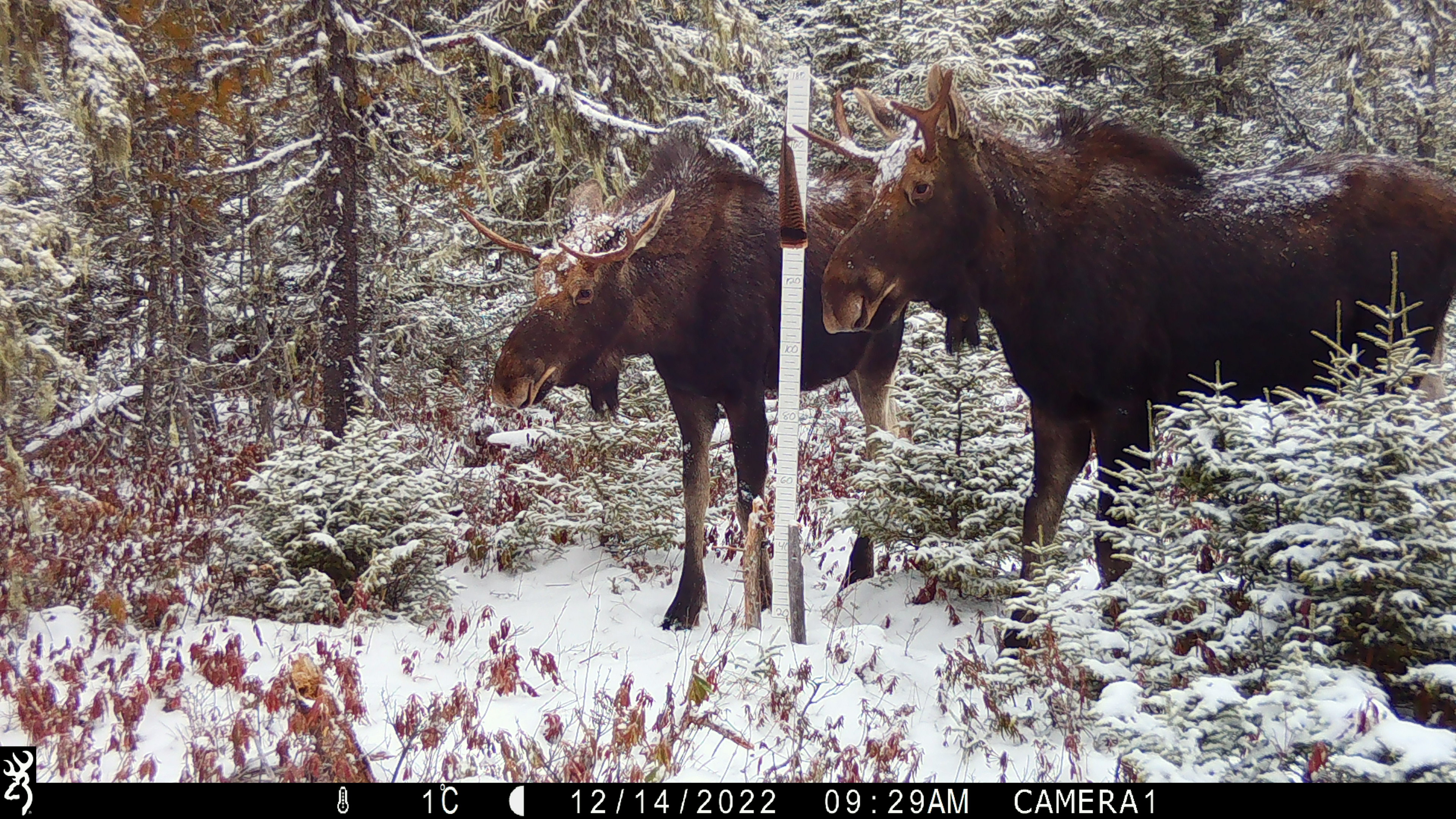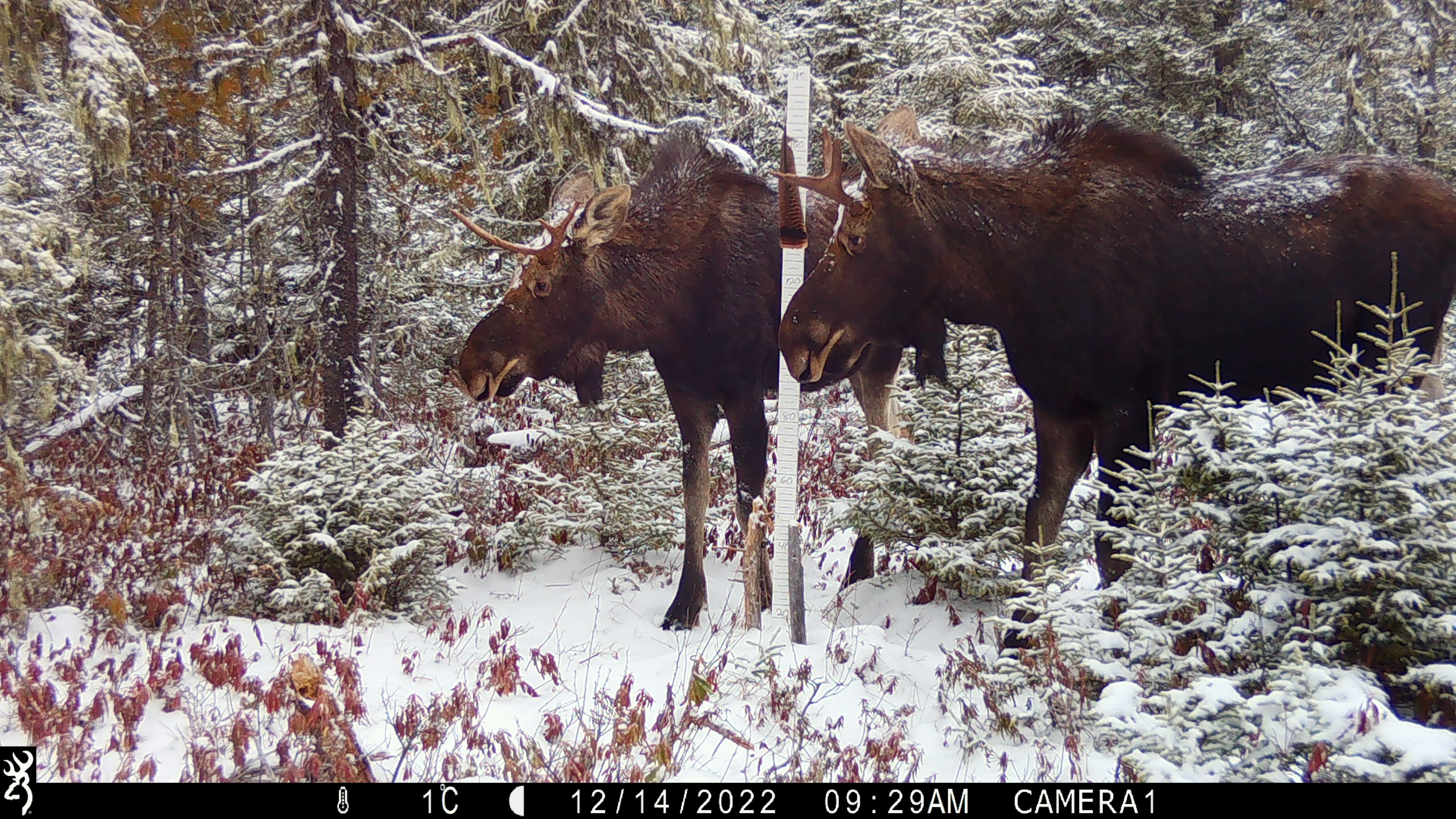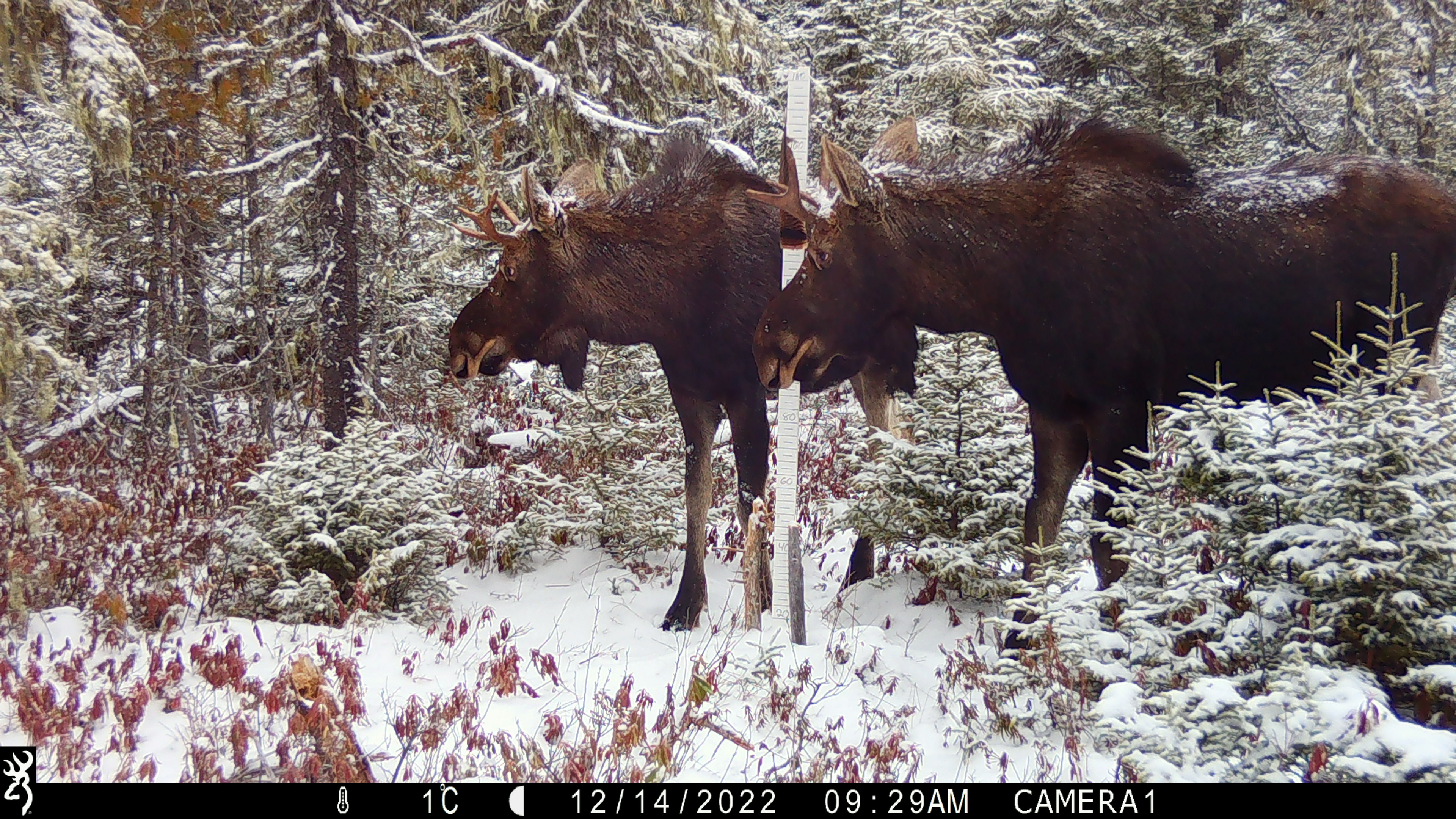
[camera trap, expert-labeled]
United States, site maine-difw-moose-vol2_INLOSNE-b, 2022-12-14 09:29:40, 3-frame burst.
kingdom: Animalia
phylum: Chordata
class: Mammalia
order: Artiodactyla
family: Cervidae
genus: Alces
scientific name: Alces alces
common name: moose